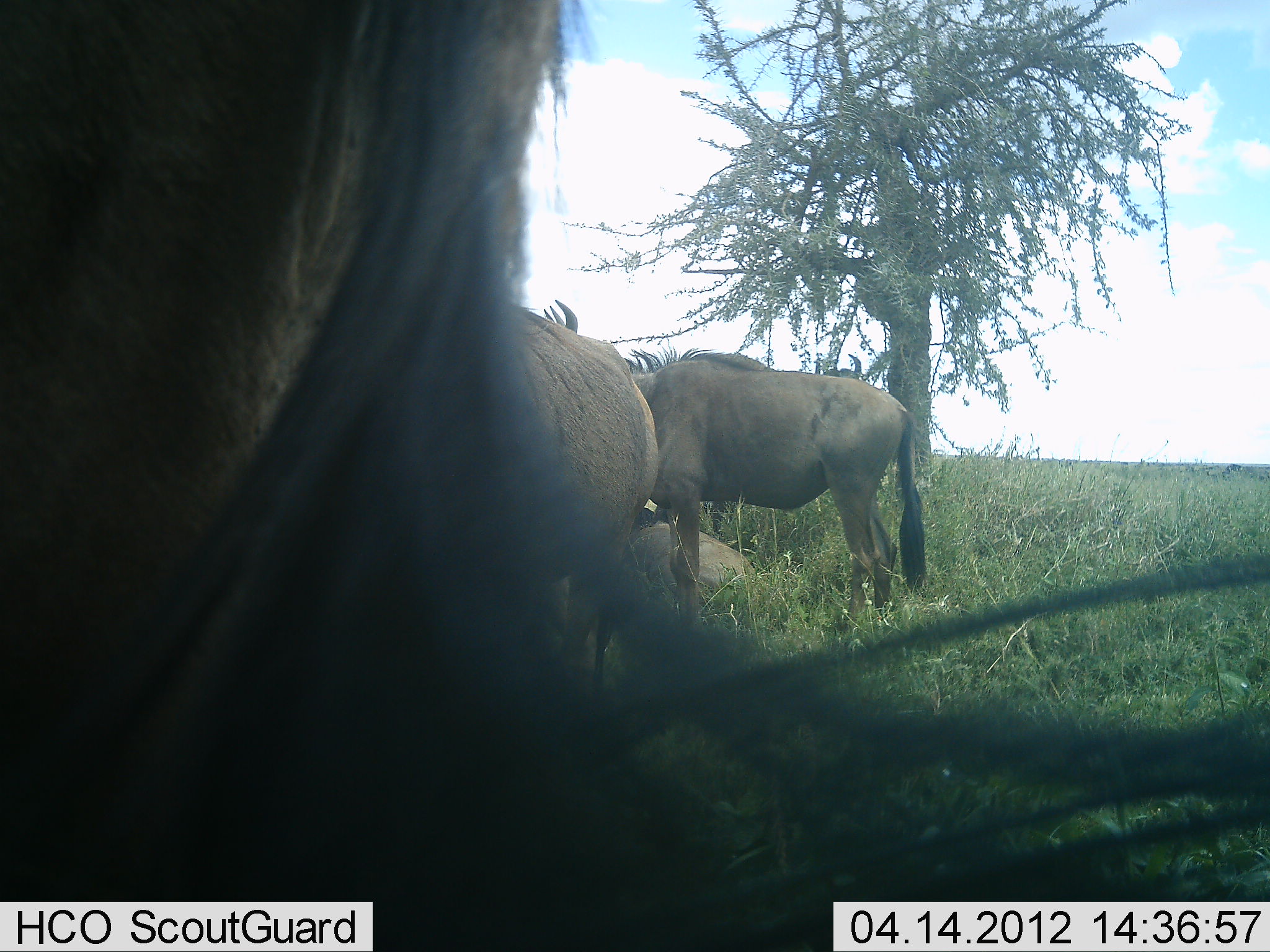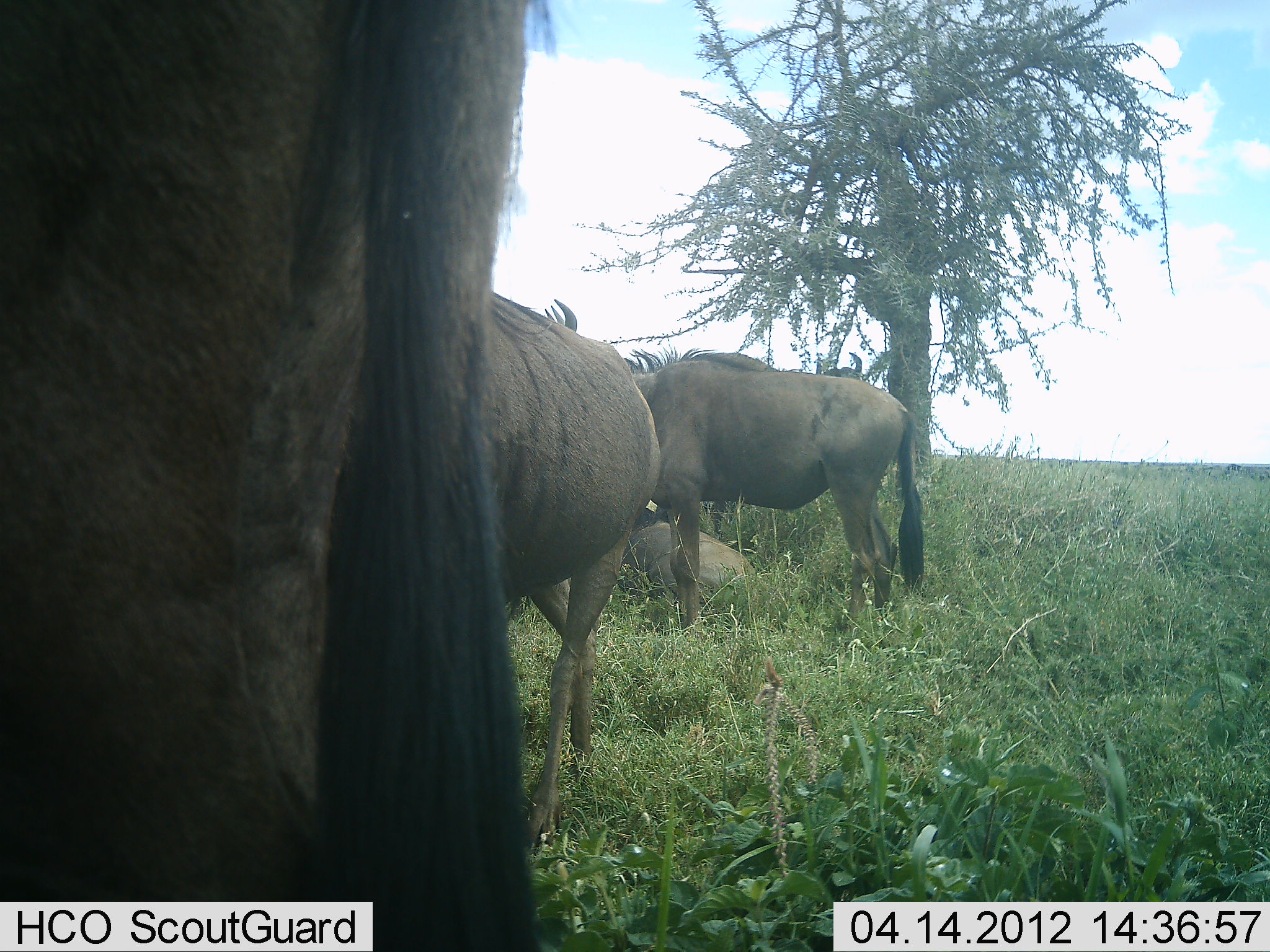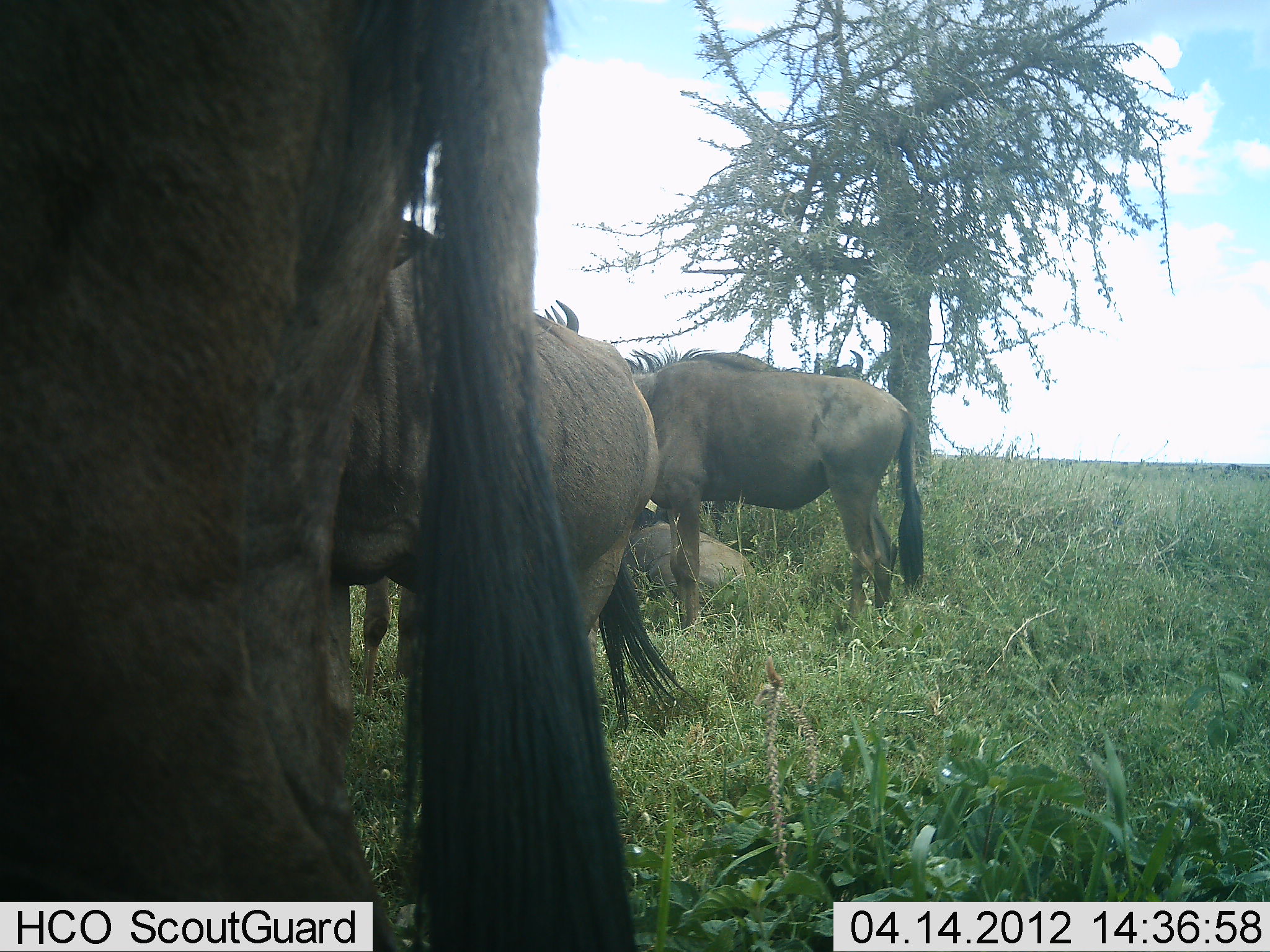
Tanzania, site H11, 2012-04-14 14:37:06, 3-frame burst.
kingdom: Animalia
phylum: Chordata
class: Mammalia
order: Artiodactyla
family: Bovidae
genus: Connochaetes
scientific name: Connochaetes taurinus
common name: blue wildebeest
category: wildebeest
Wildebeest (blue wildebeest) (Connochaetes taurinus), count 4. Behavior (volunteer vote fractions): standing 94%, resting 47%, moving 0%, interacting 0%. Young present (vote fraction): 0%. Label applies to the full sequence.